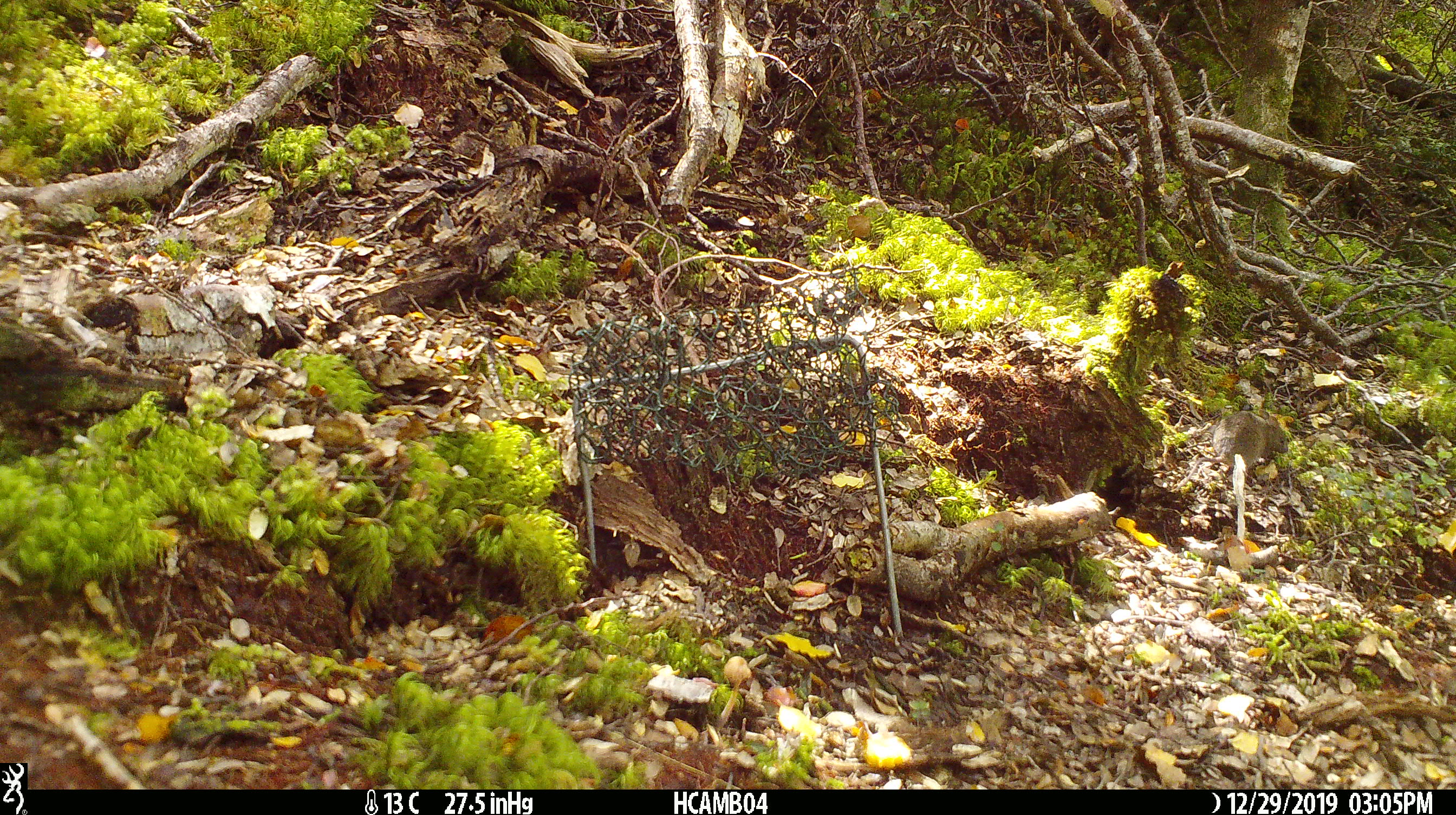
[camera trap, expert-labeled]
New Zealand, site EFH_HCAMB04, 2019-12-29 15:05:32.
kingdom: Animalia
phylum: Chordata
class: Mammalia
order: Rodentia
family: Muridae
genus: Mus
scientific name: Mus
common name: mouse